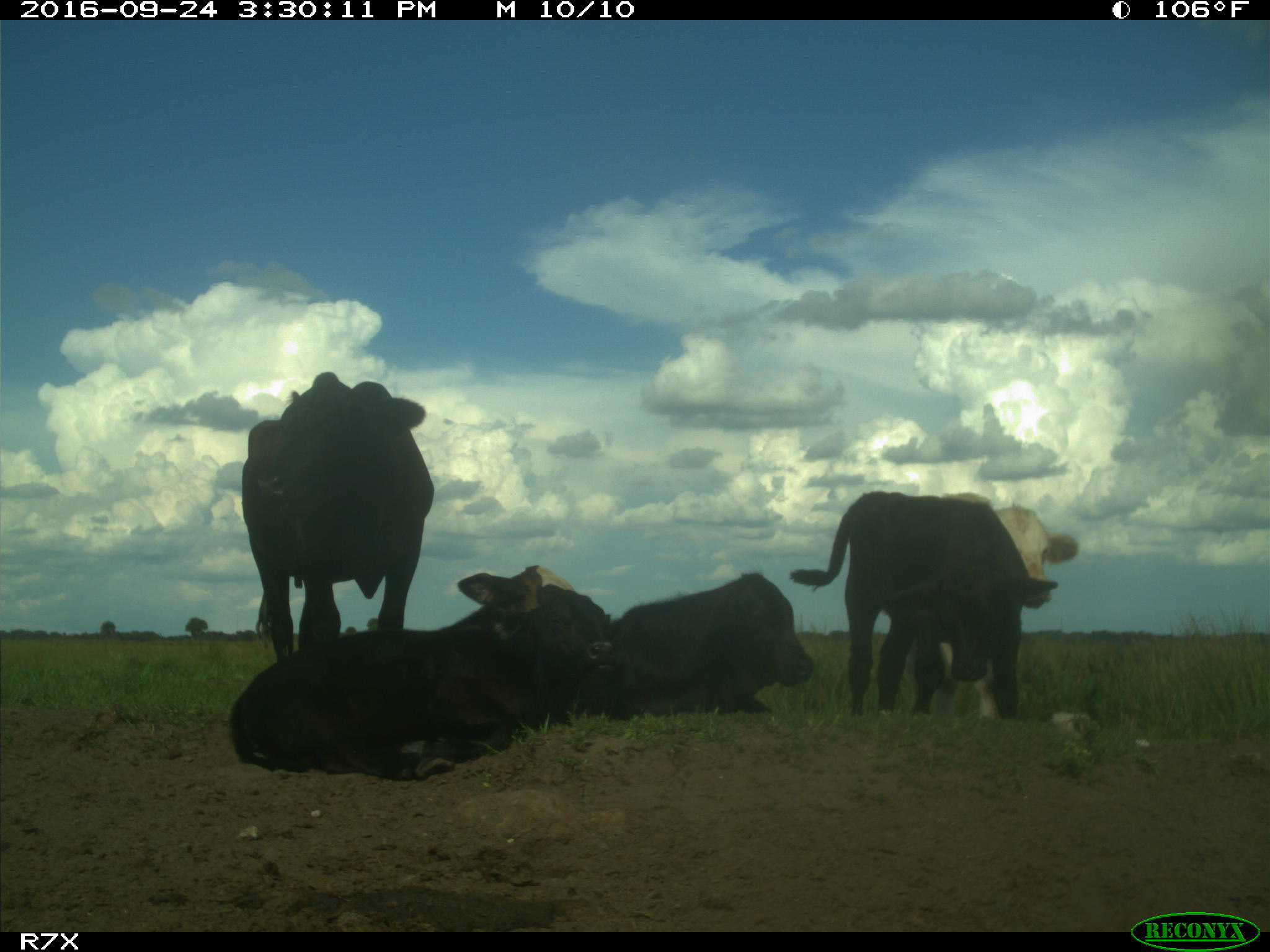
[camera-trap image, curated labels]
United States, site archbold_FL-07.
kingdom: Animalia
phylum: Chordata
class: Mammalia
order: Artiodactyla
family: Bovidae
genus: Bos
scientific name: Bos taurus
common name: domestic cow